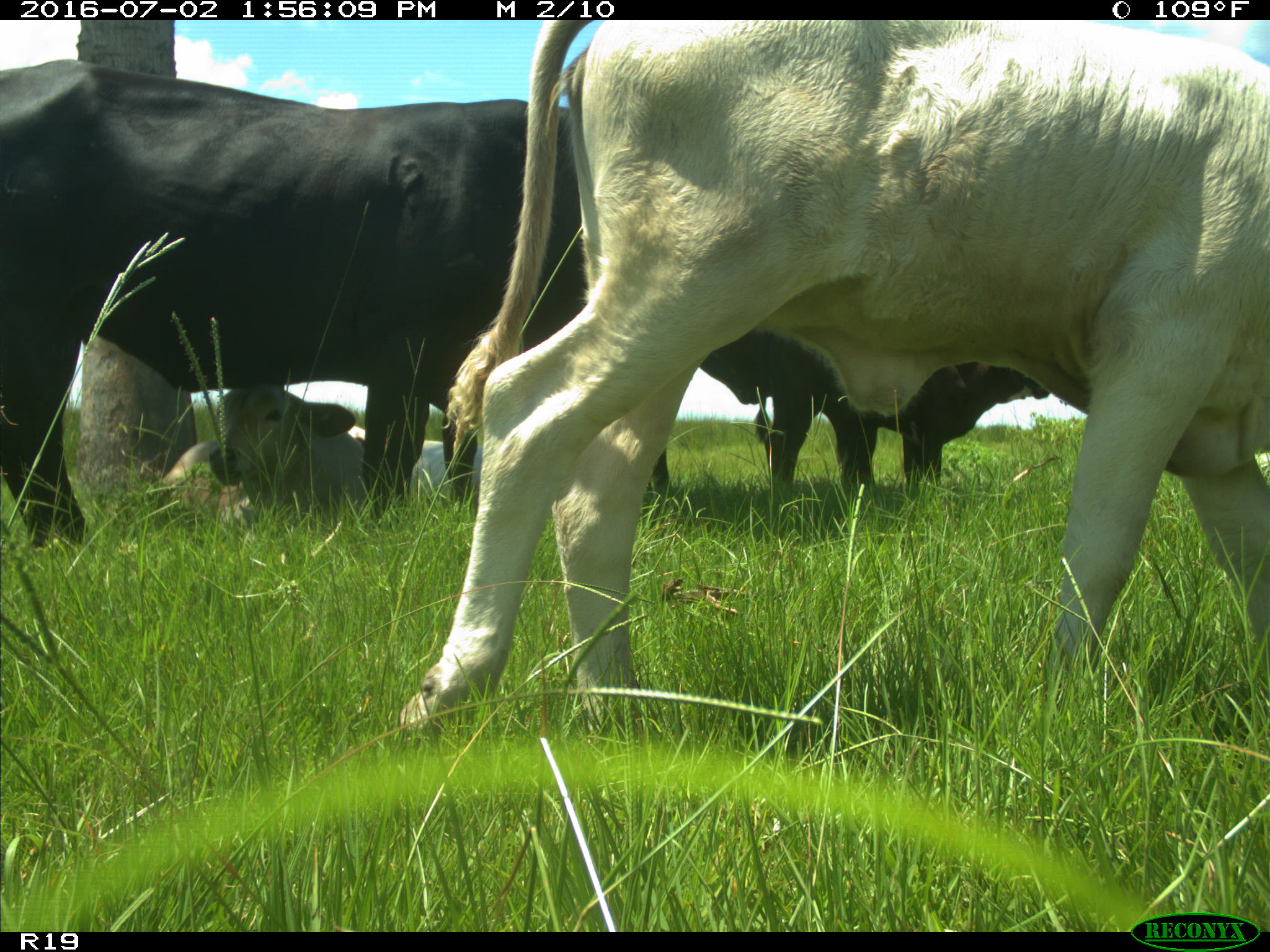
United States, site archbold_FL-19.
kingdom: Animalia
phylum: Chordata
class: Mammalia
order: Artiodactyla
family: Bovidae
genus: Bos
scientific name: Bos taurus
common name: domestic cow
Bos taurus (domestic cow).